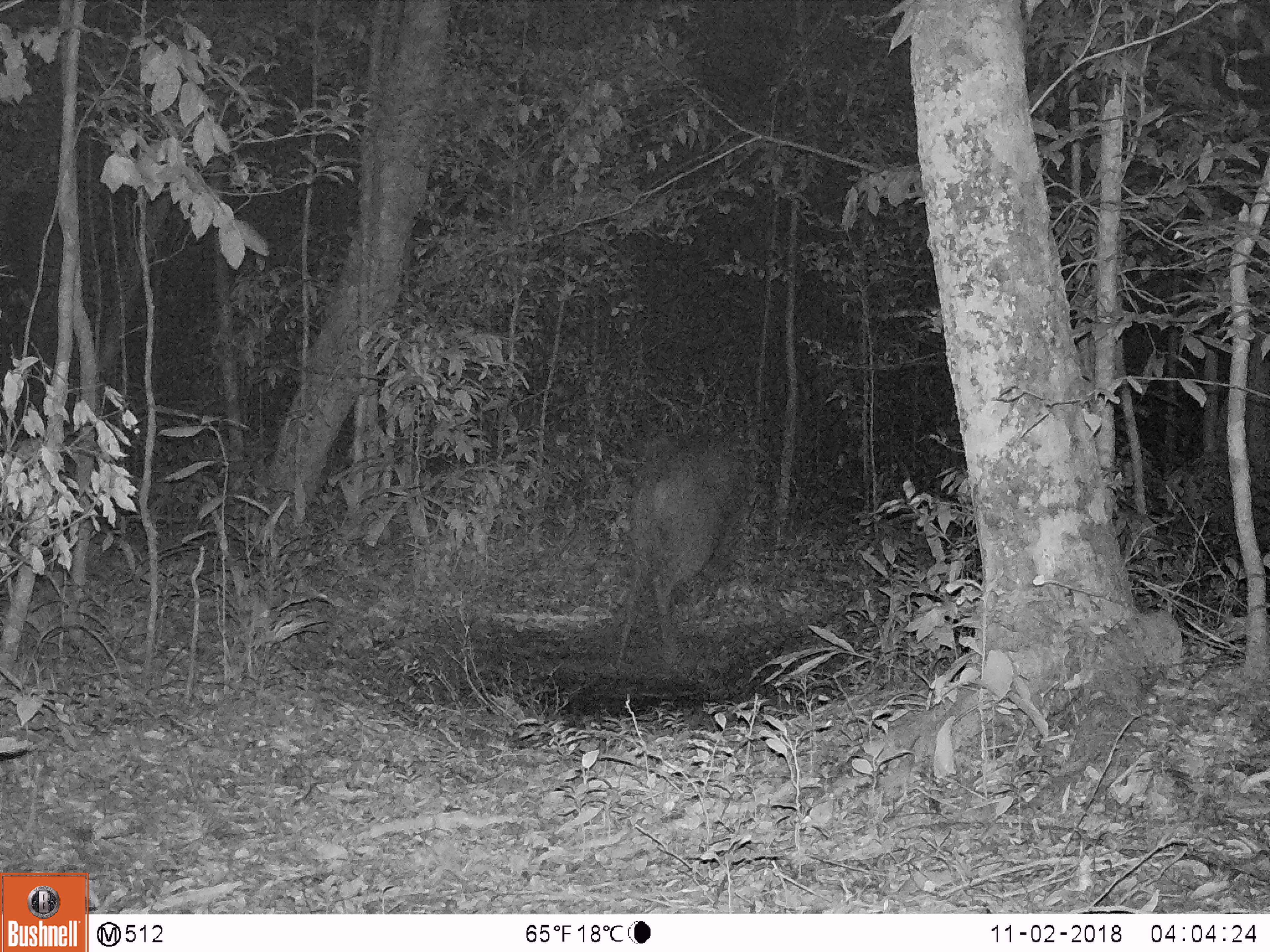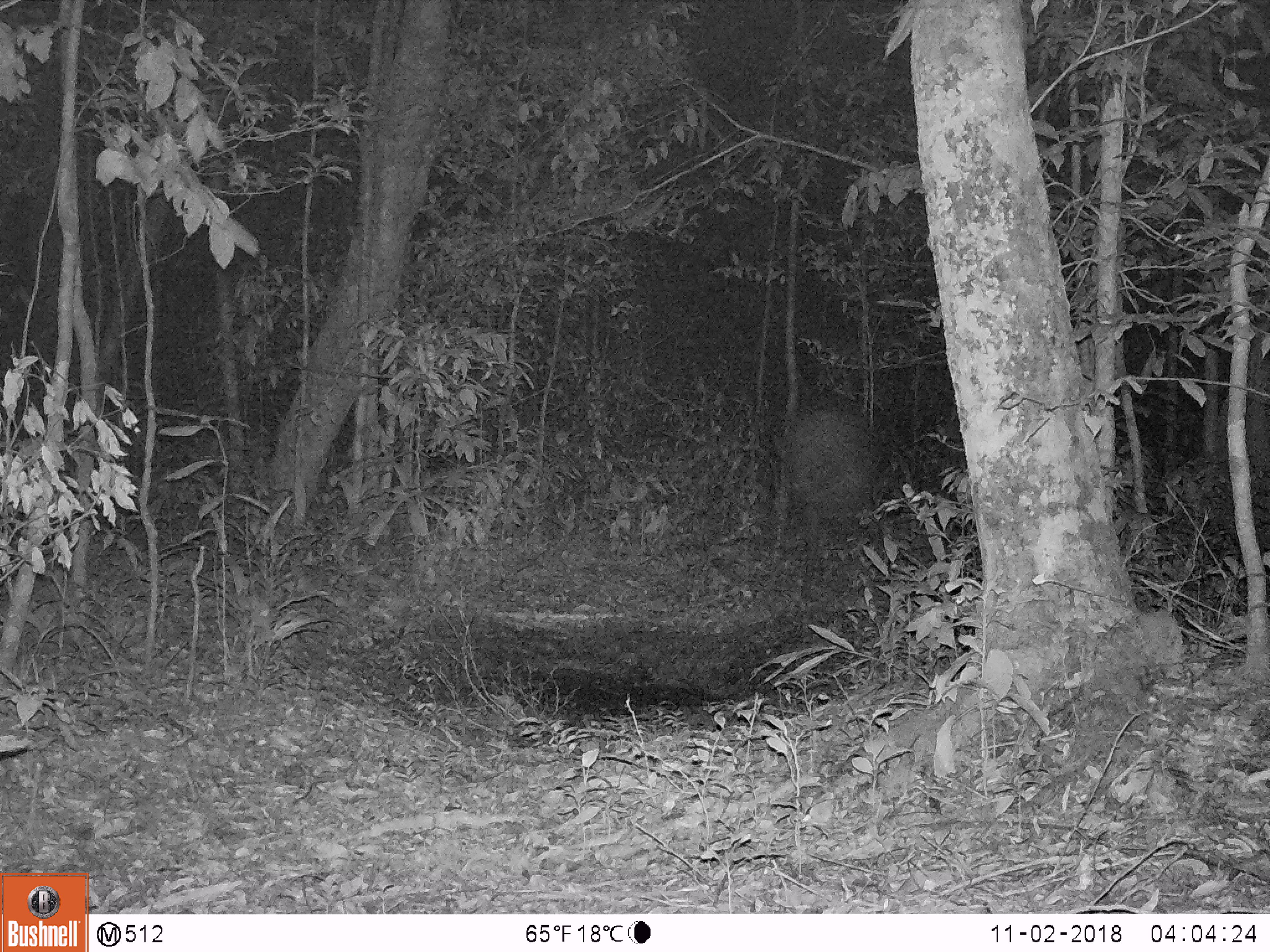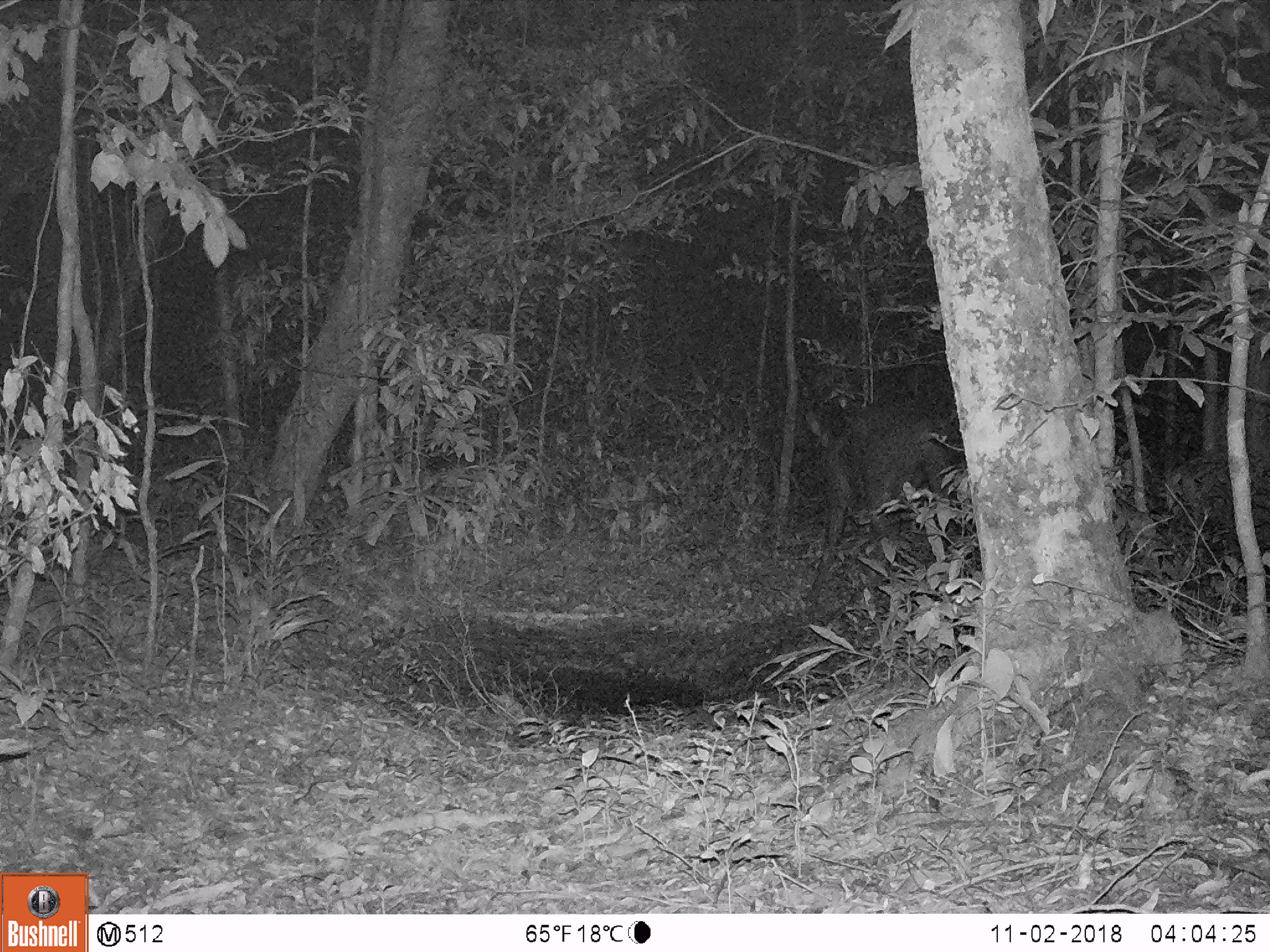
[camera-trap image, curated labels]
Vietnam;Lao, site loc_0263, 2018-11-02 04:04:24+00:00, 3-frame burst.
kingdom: Animalia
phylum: Chordata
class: Mammalia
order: Artiodactyla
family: Cervidae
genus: Rusa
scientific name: Rusa unicolor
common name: sambar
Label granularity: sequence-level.